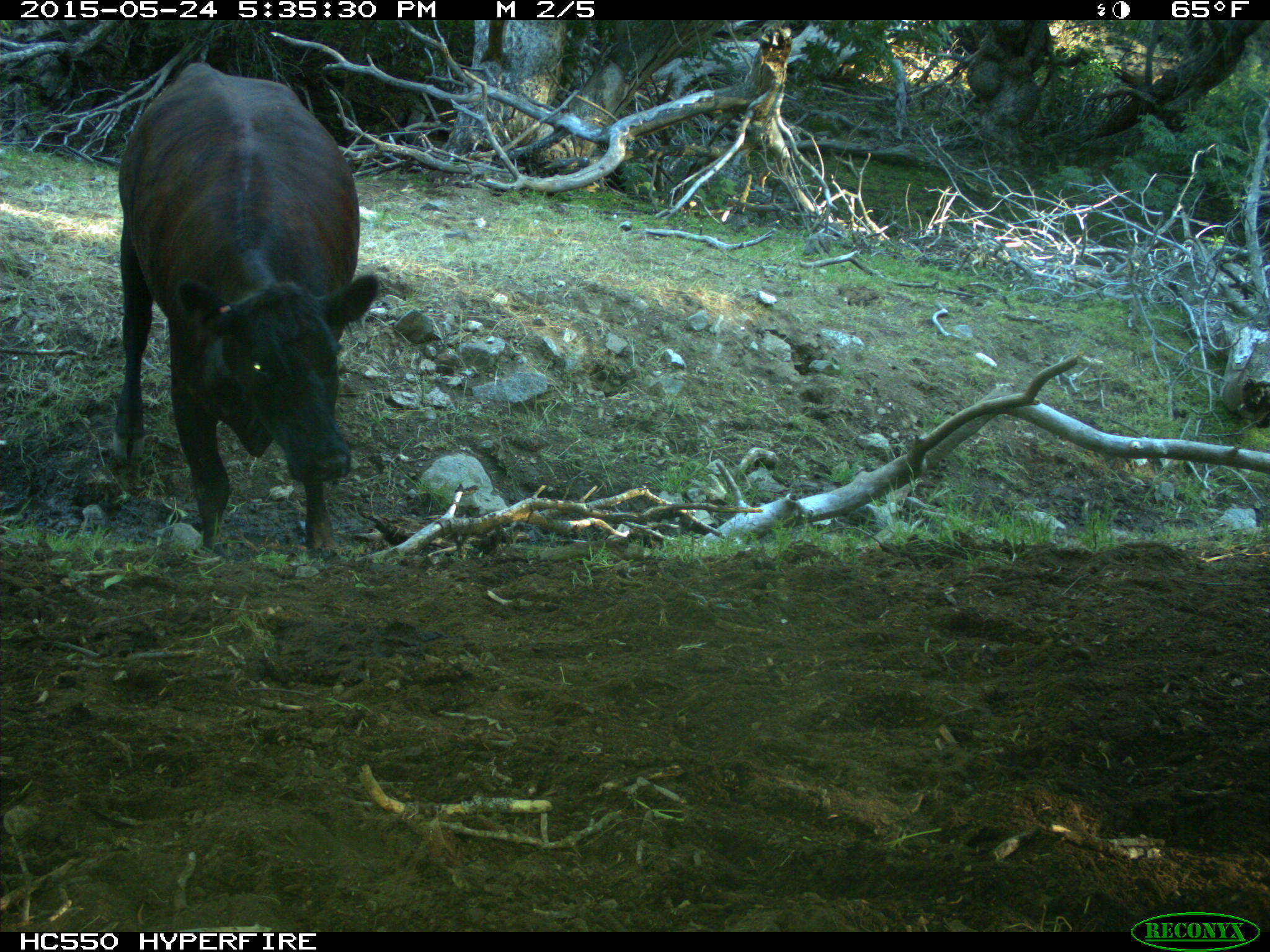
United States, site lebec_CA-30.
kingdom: Animalia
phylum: Chordata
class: Mammalia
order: Artiodactyla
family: Bovidae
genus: Bos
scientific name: Bos taurus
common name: domestic cow